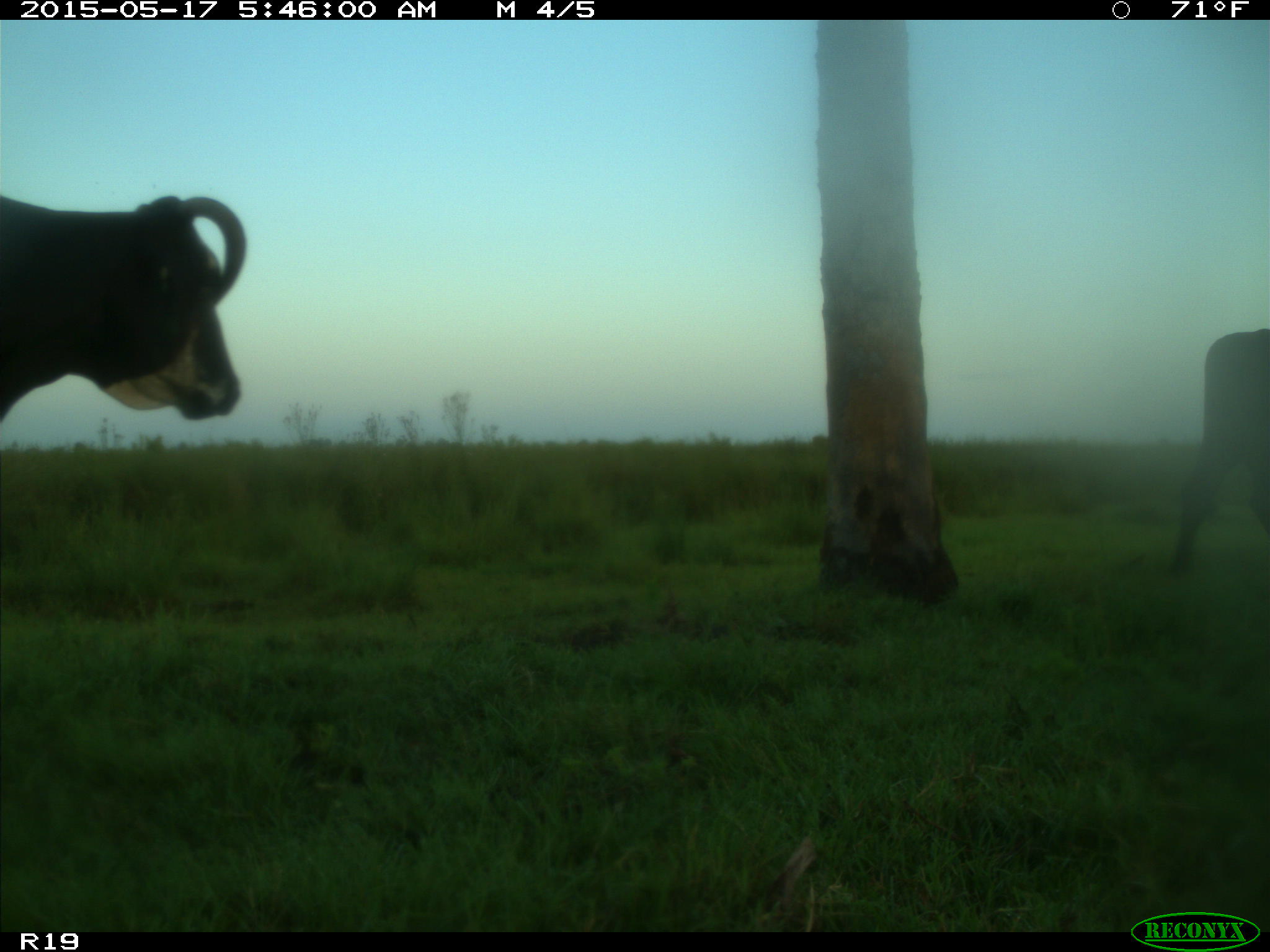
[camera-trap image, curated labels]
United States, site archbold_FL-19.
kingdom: Animalia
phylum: Chordata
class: Mammalia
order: Artiodactyla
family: Bovidae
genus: Bos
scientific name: Bos taurus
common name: domestic cow